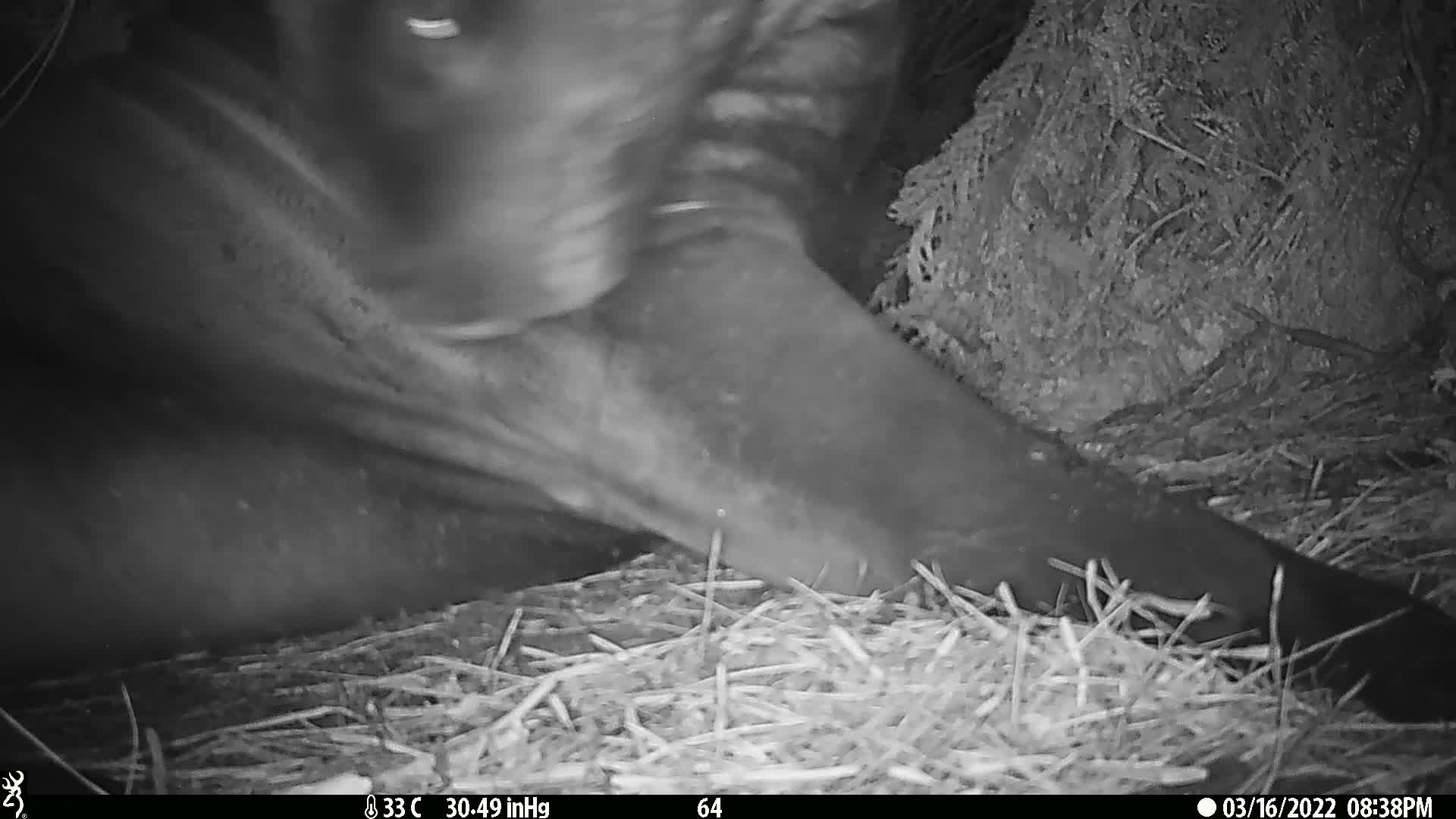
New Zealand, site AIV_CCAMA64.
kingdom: Animalia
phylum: Chordata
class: Mammalia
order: Carnivora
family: Otariidae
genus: Phocarctos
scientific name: Phocarctos hookeri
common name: new zealand sea lion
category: sealion